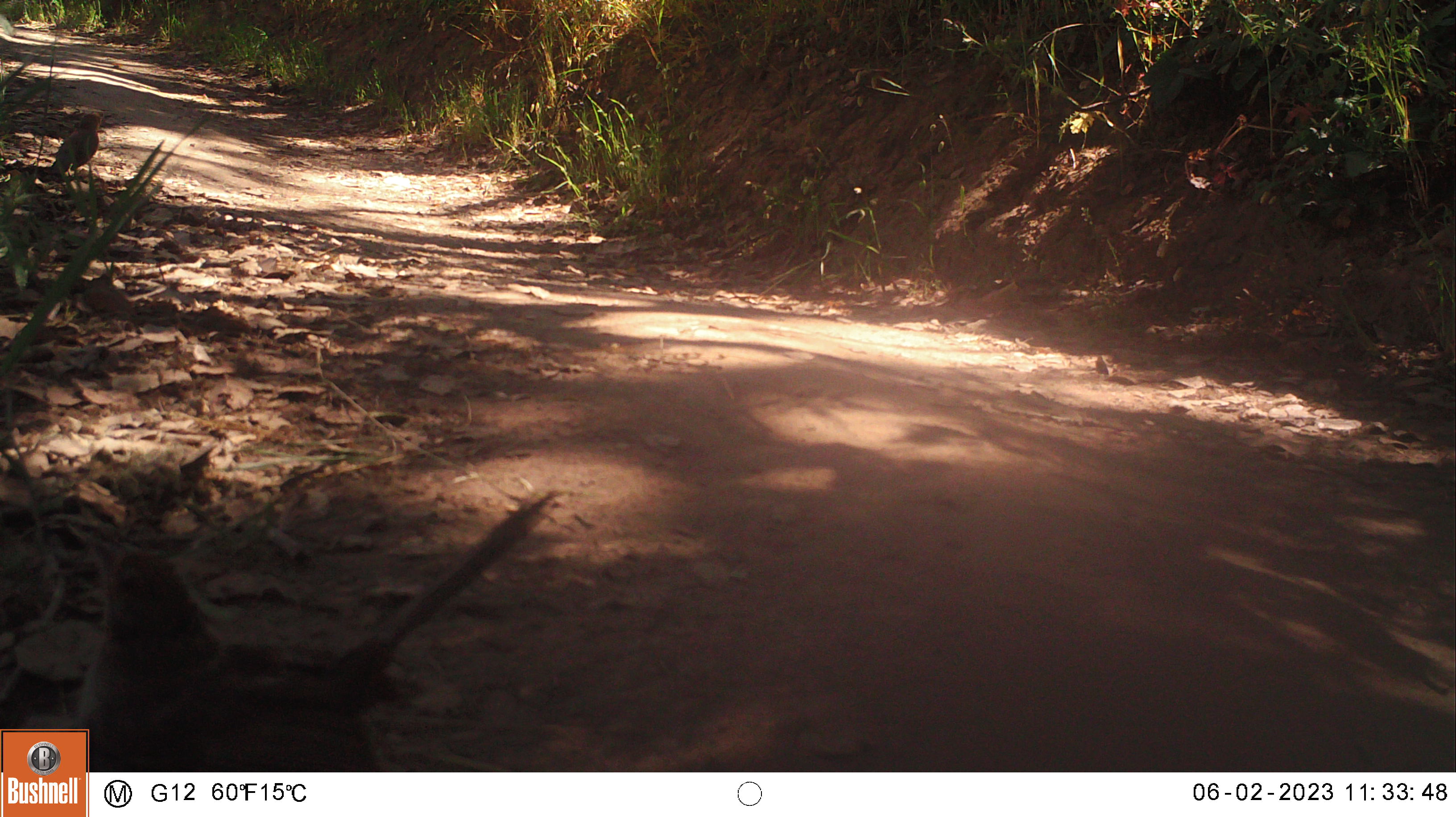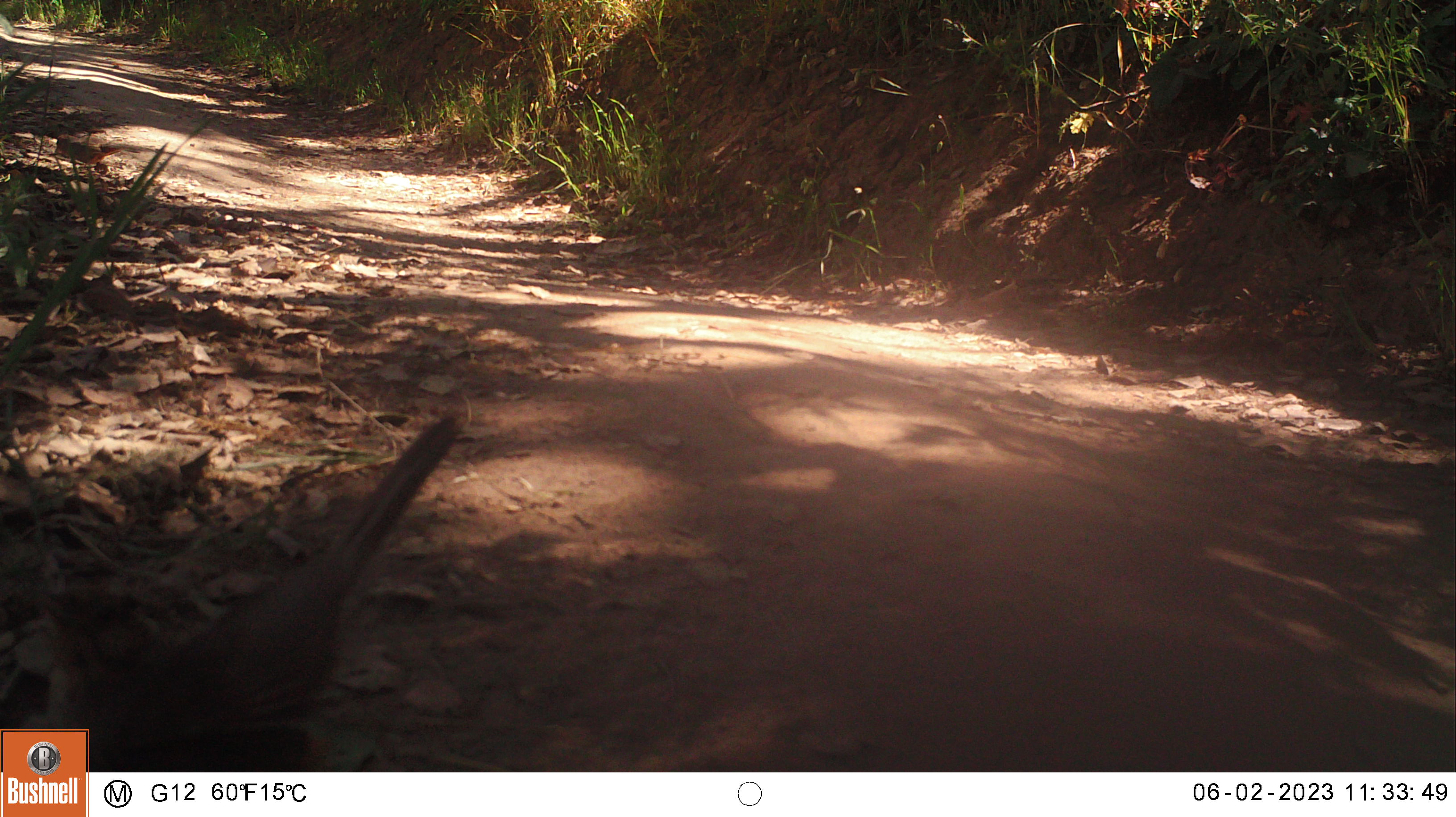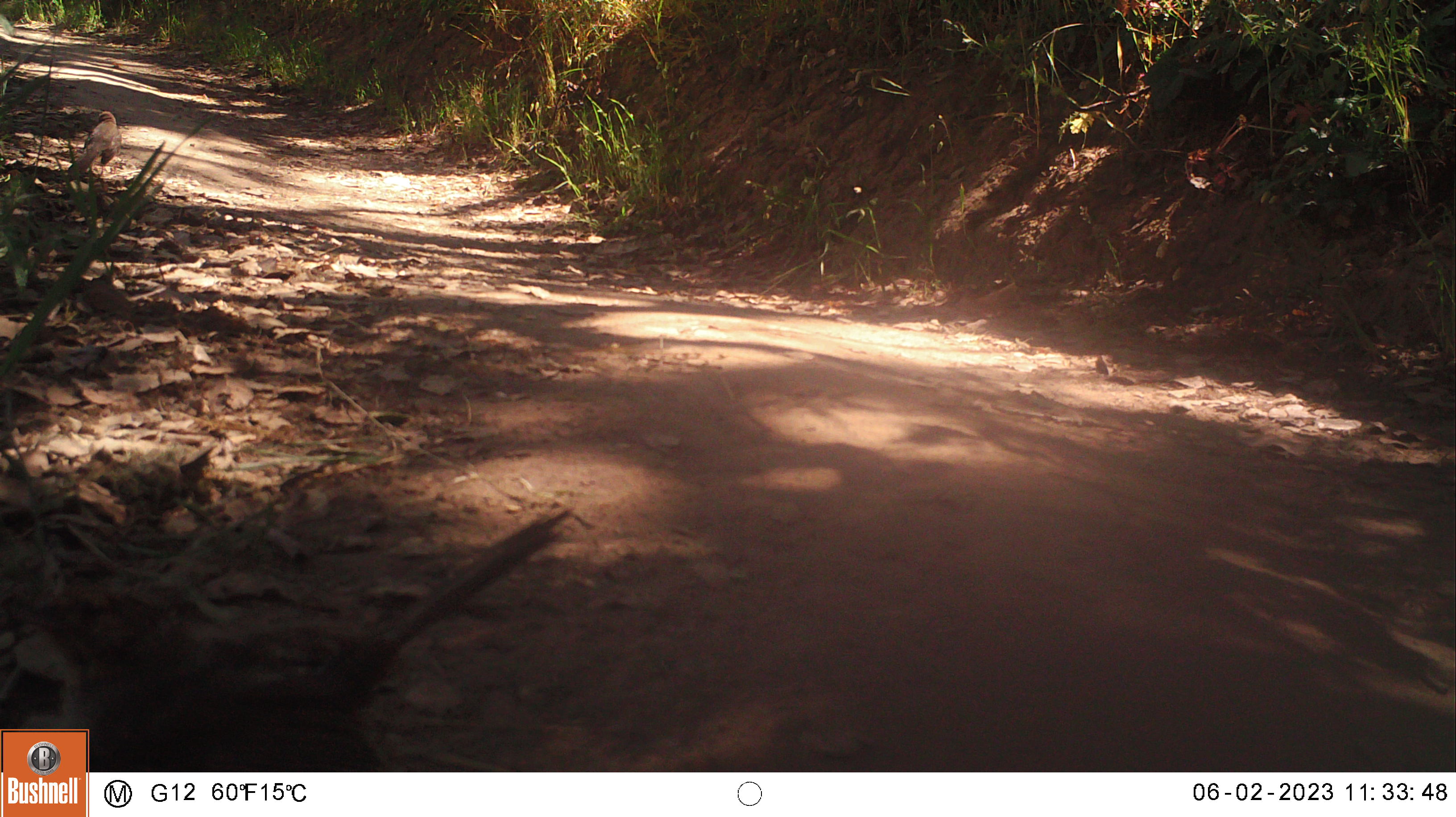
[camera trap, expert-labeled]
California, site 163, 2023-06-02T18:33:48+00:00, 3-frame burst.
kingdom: Animalia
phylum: Chordata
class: Aves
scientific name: Aves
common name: bird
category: unknown bird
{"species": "unknown bird (bird) (Aves)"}